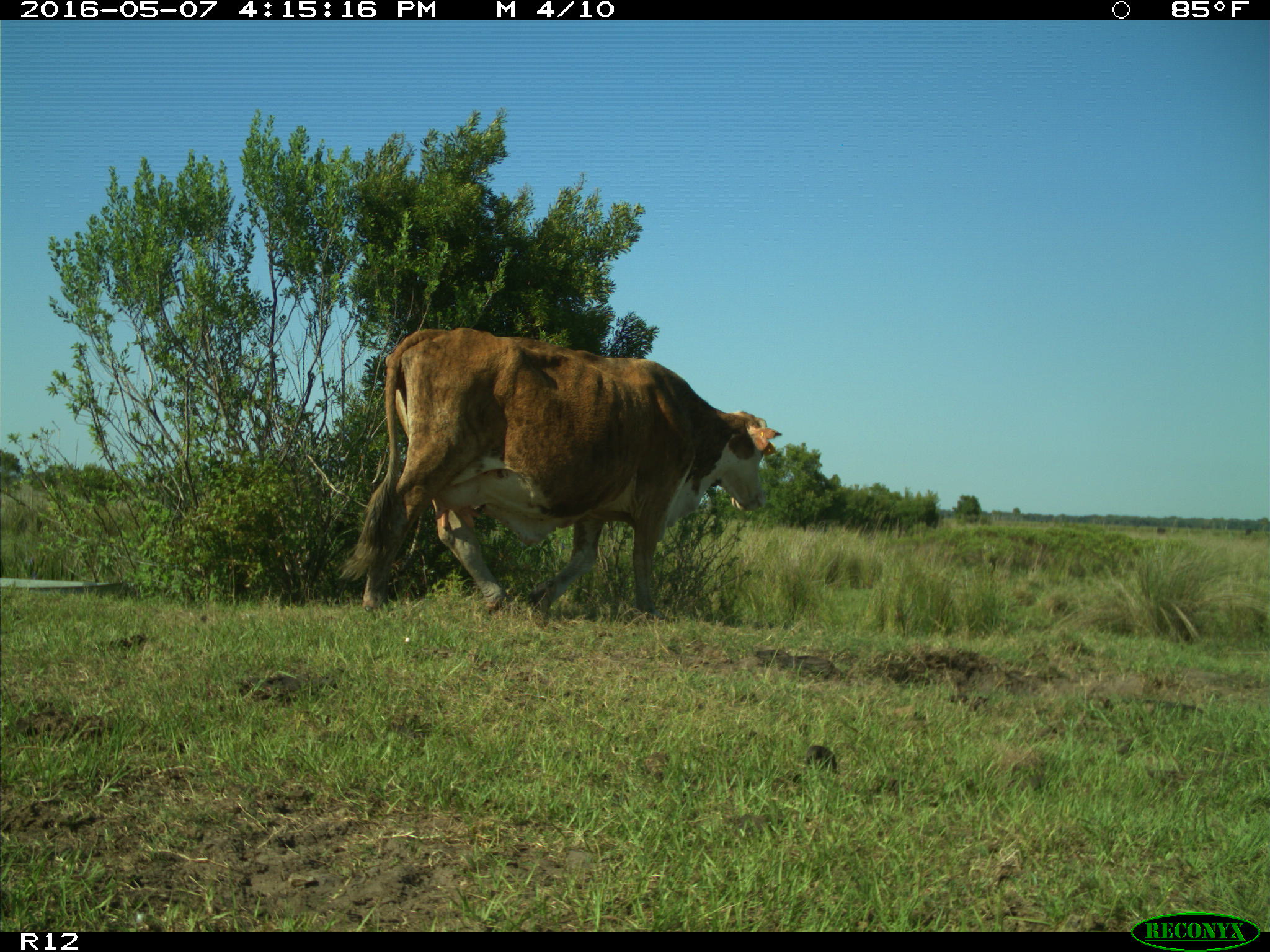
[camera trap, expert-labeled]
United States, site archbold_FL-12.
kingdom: Animalia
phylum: Chordata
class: Mammalia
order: Artiodactyla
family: Bovidae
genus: Bos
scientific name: Bos taurus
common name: domestic cow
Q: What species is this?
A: Bos taurus (domestic cow).